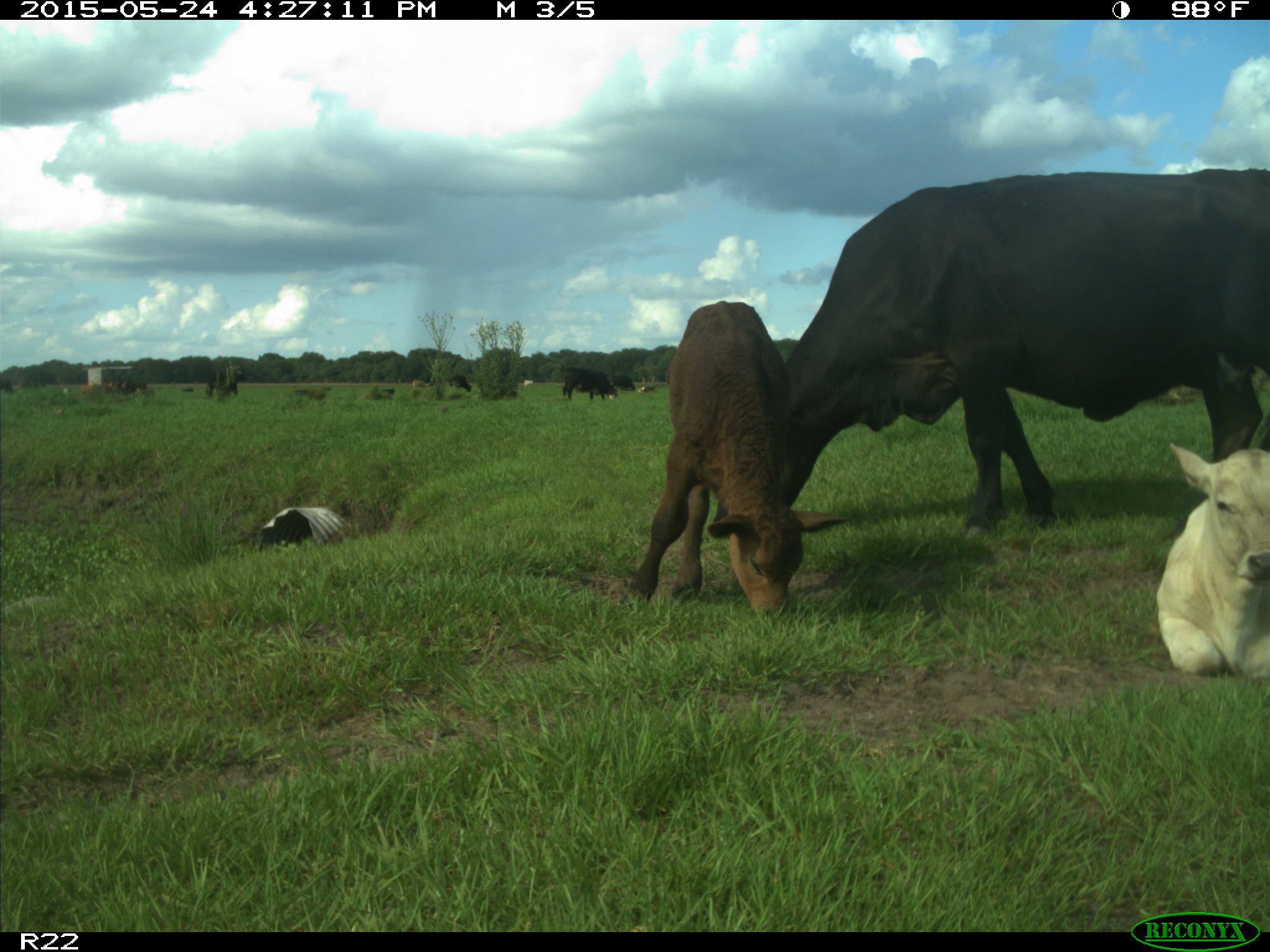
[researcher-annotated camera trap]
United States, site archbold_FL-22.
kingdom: Animalia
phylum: Chordata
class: Mammalia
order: Artiodactyla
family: Bovidae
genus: Bos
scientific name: Bos taurus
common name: domestic cow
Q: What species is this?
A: Bos taurus (domestic cow).